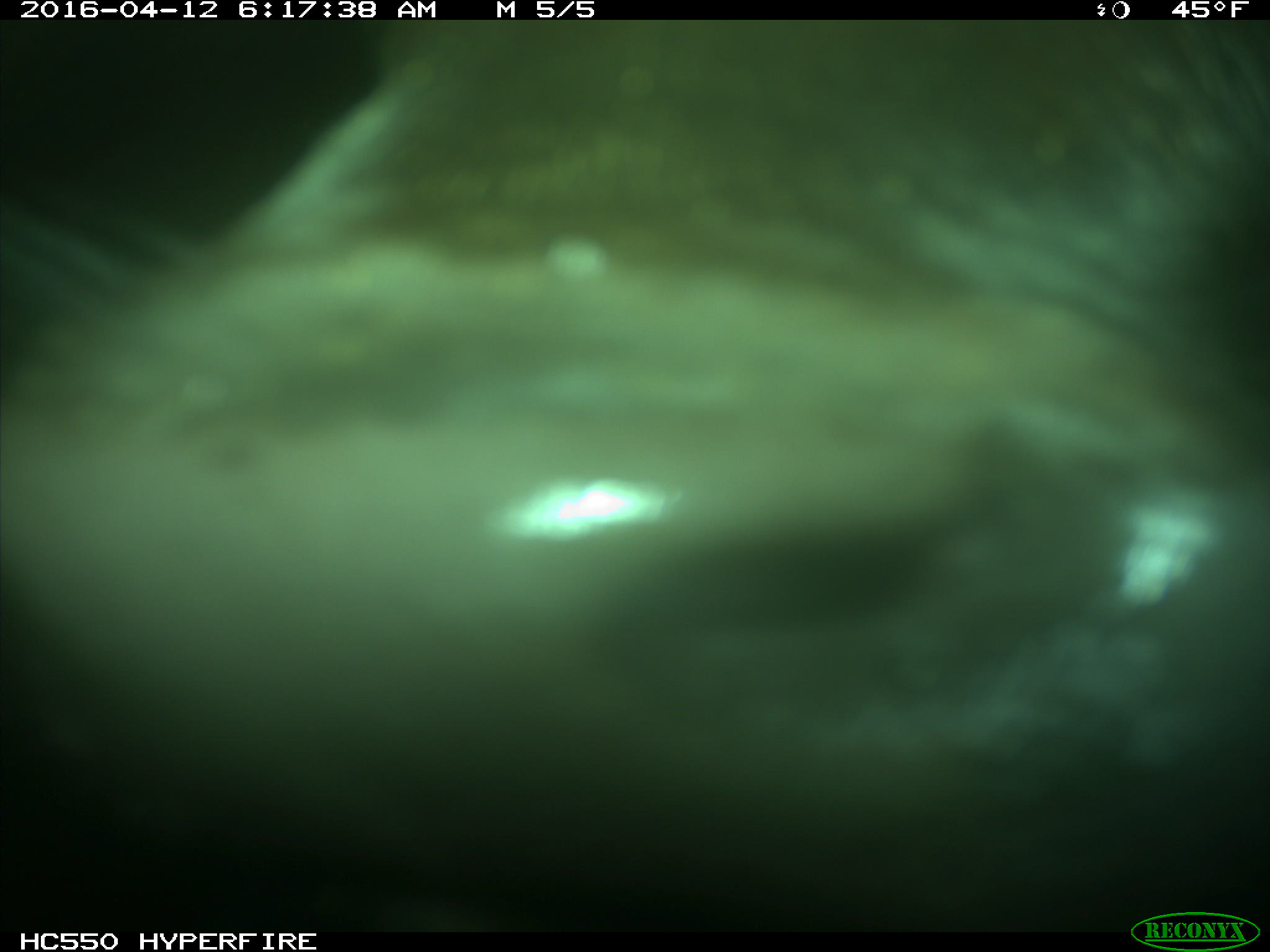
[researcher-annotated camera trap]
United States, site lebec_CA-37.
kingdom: Animalia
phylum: Chordata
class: Mammalia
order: Artiodactyla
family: Bovidae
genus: Bos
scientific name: Bos taurus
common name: domestic cow